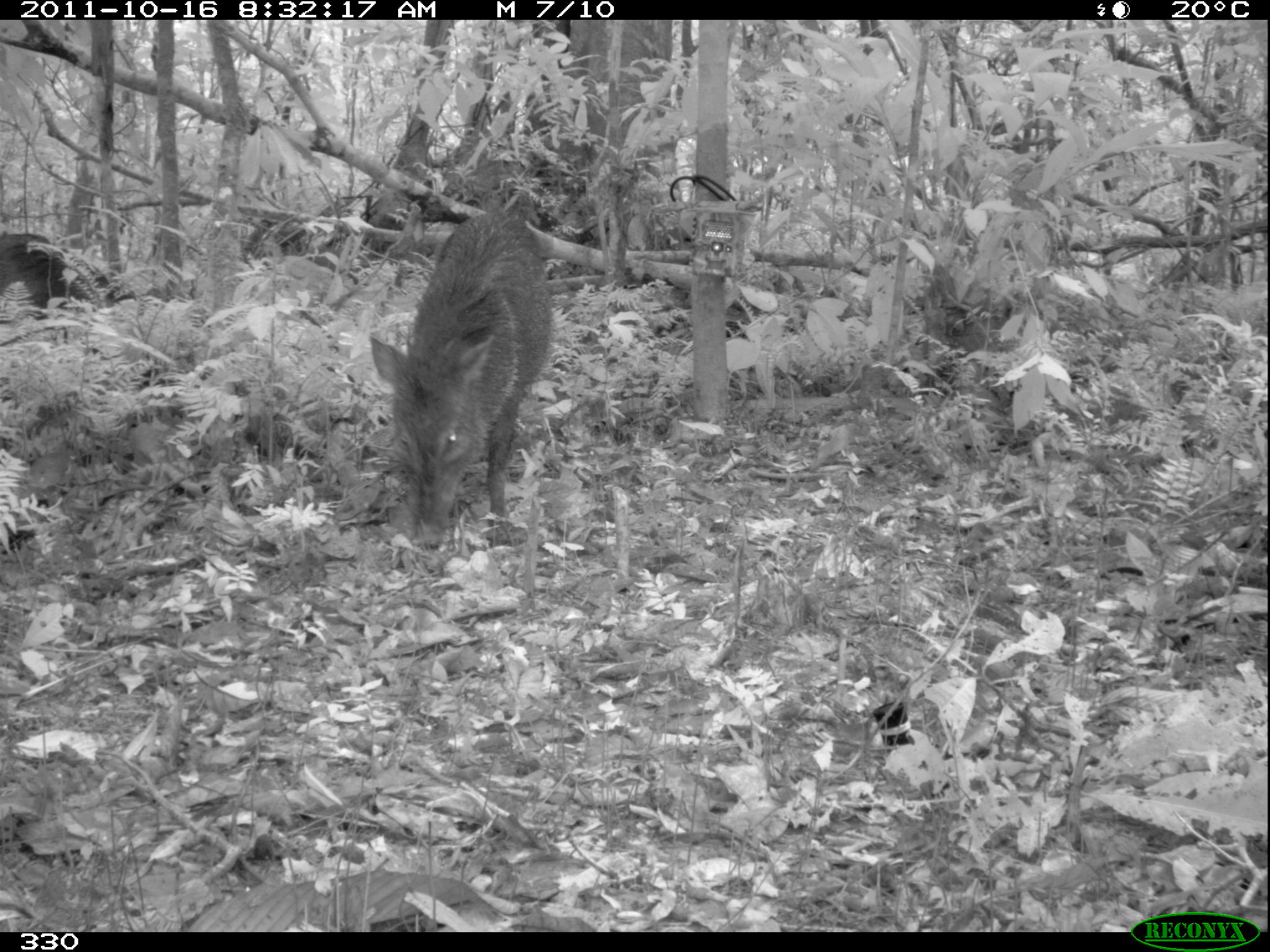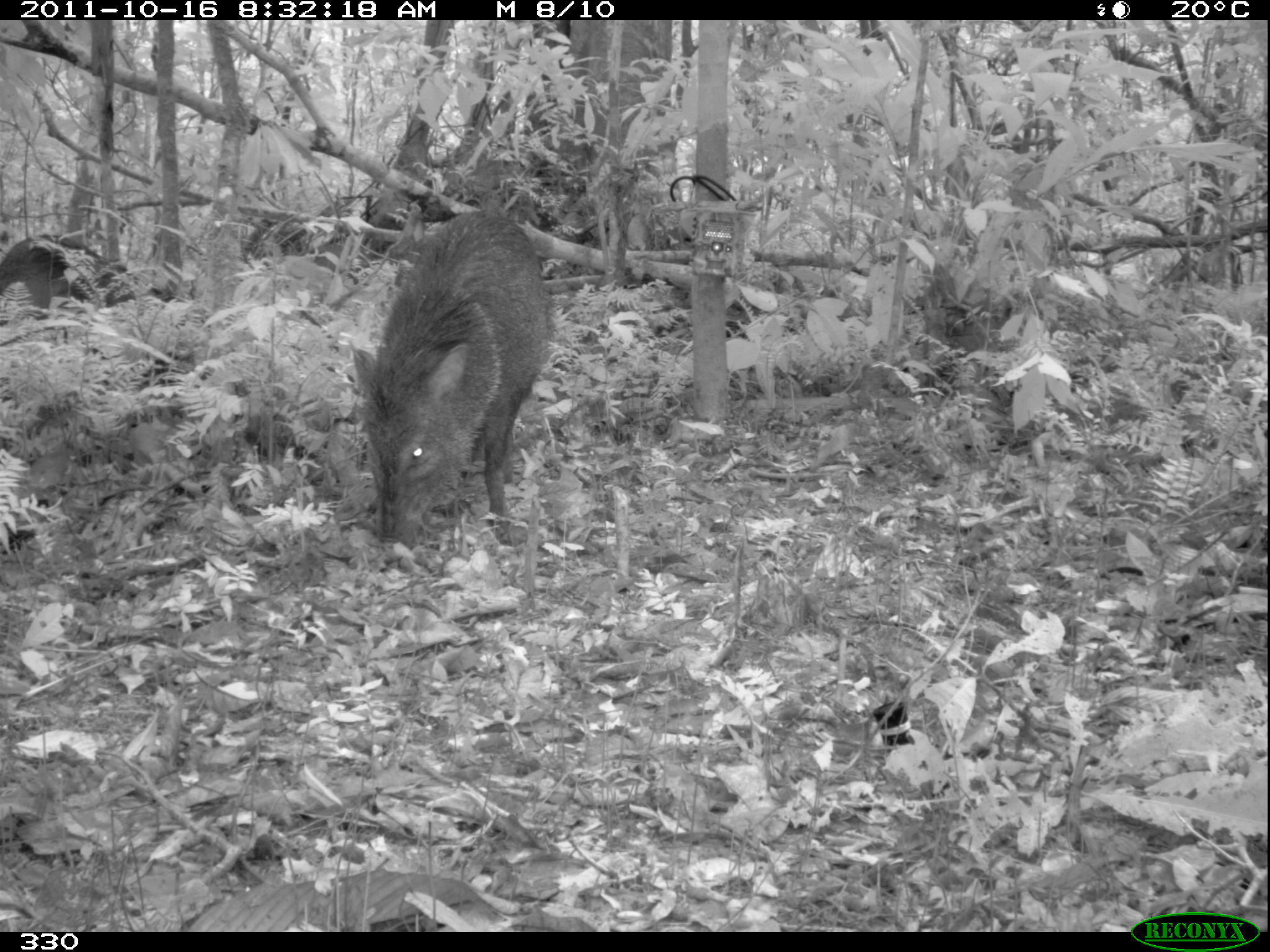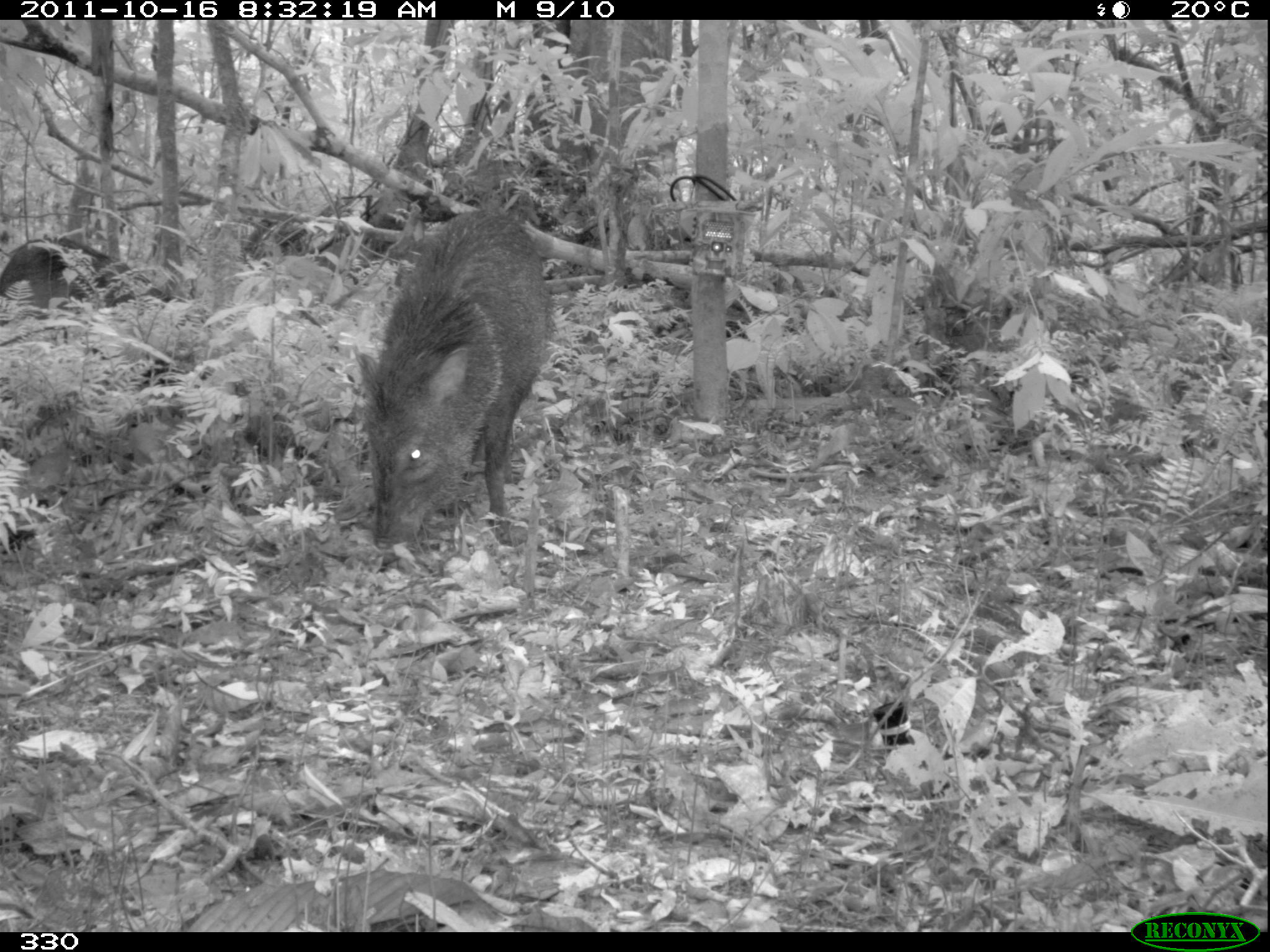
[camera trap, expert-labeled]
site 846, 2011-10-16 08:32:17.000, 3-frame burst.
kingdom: Animalia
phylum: Chordata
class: Mammalia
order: Artiodactyla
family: Tayassuidae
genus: Pecari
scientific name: Pecari tajacu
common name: collared peccary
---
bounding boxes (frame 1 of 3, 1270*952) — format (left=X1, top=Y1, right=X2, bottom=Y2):
pecari tajacu: (left=367, top=208, right=554, bottom=548)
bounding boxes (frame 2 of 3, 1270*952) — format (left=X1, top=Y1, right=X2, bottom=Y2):
pecari tajacu: (left=346, top=206, right=555, bottom=555); (left=0, top=232, right=148, bottom=323)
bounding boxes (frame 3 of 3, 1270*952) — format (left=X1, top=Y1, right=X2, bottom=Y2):
pecari tajacu: (left=352, top=206, right=557, bottom=551); (left=0, top=235, right=182, bottom=319)